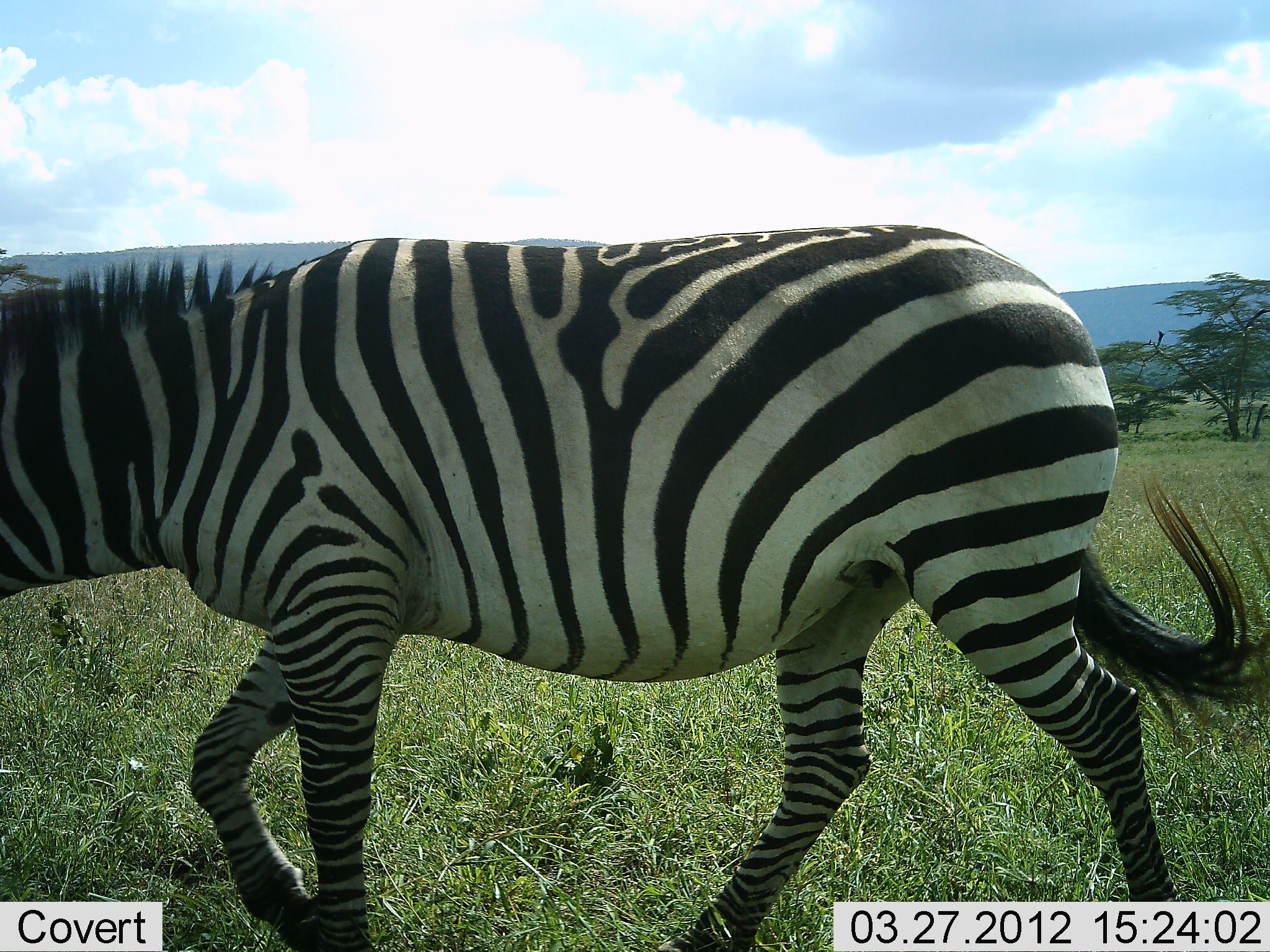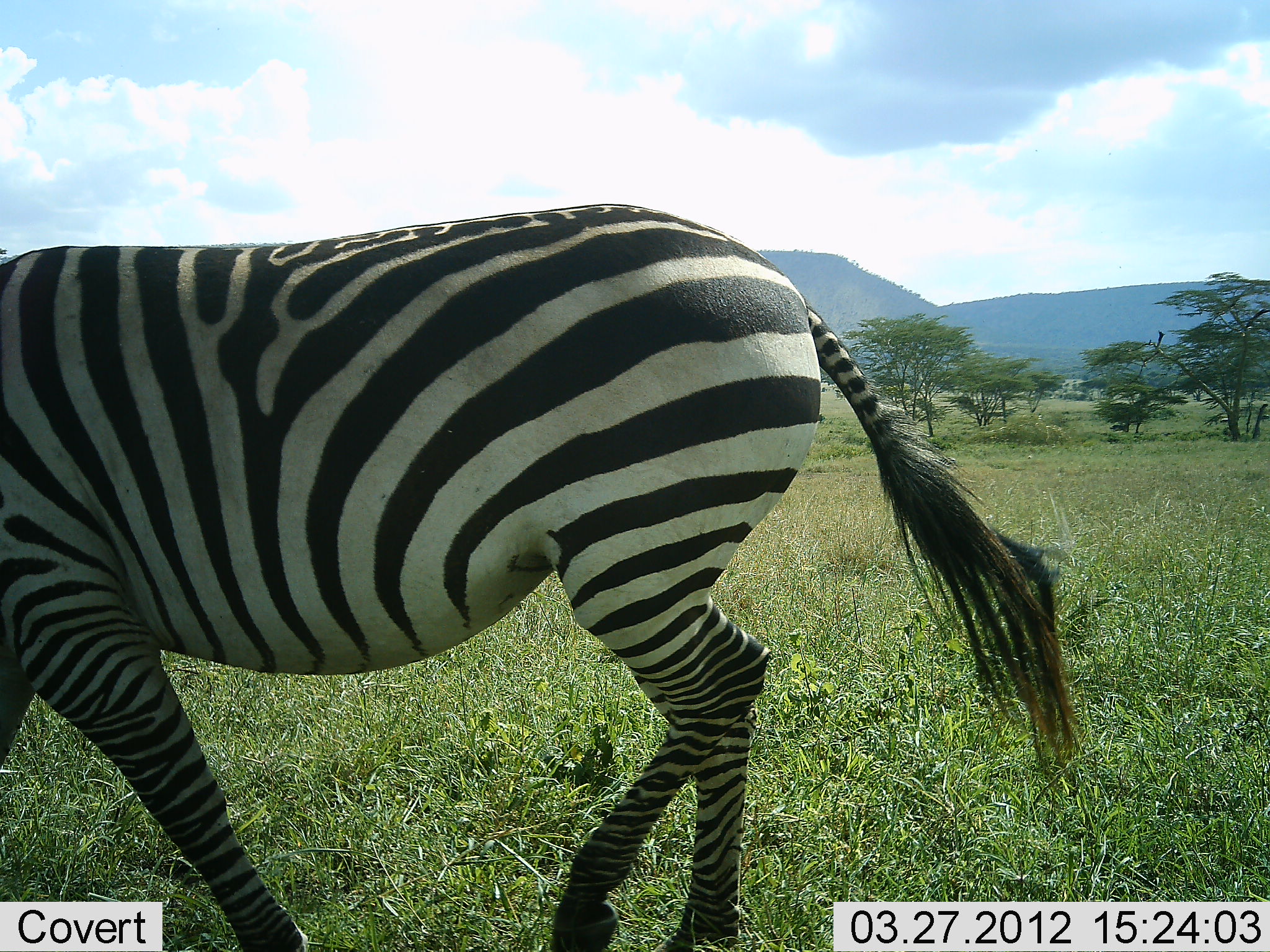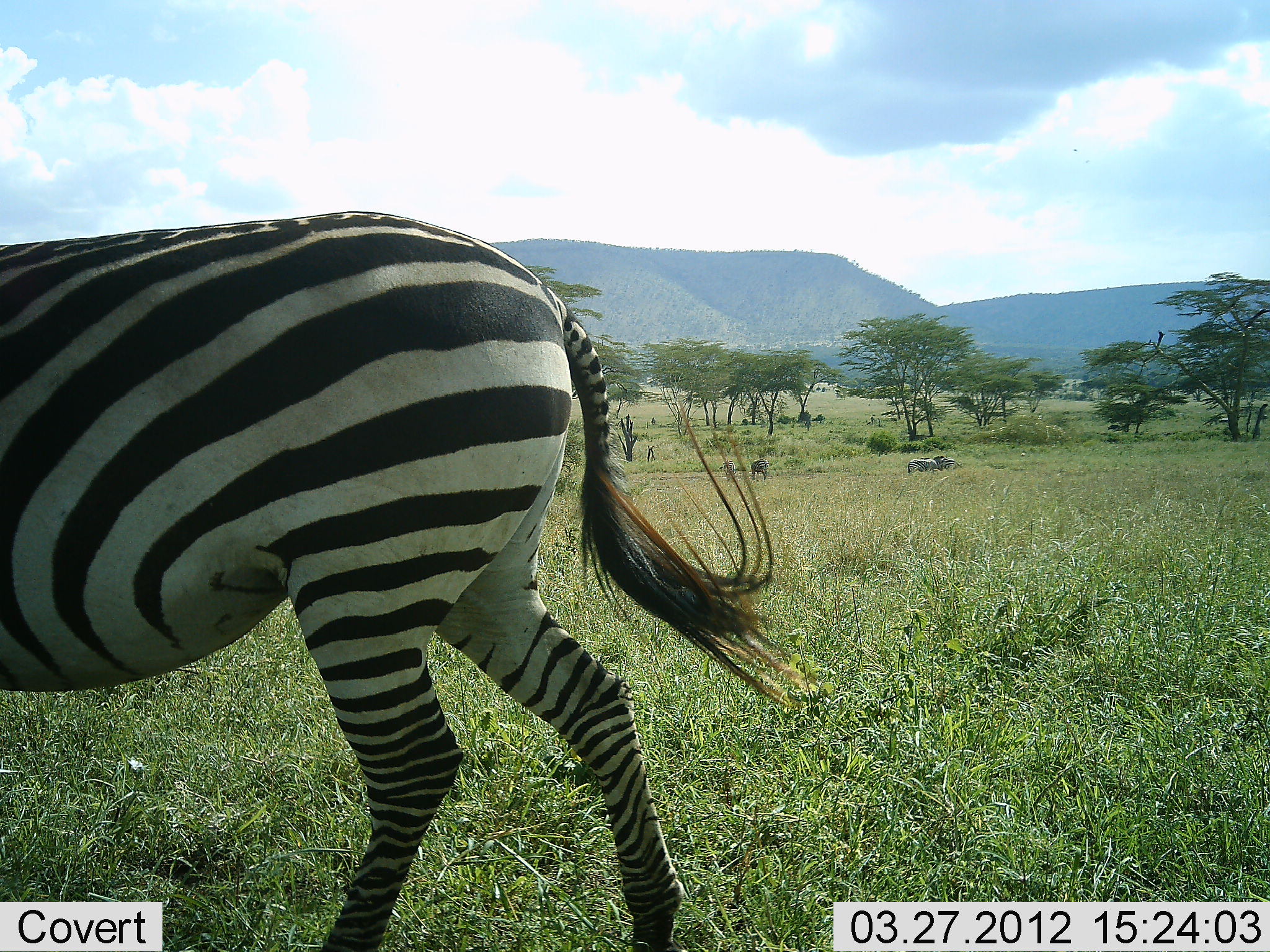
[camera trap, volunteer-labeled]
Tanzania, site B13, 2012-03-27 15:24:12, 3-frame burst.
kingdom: Animalia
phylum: Chordata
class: Mammalia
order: Perissodactyla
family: Equidae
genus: Equus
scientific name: Equus quagga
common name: plains zebra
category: zebra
Zebra (plains zebra) (Equus quagga), count 1. Behavior (volunteer vote fractions): standing 17%, resting 0%, moving 89%, interacting 0%. Young present (vote fraction): 0%. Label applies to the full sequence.